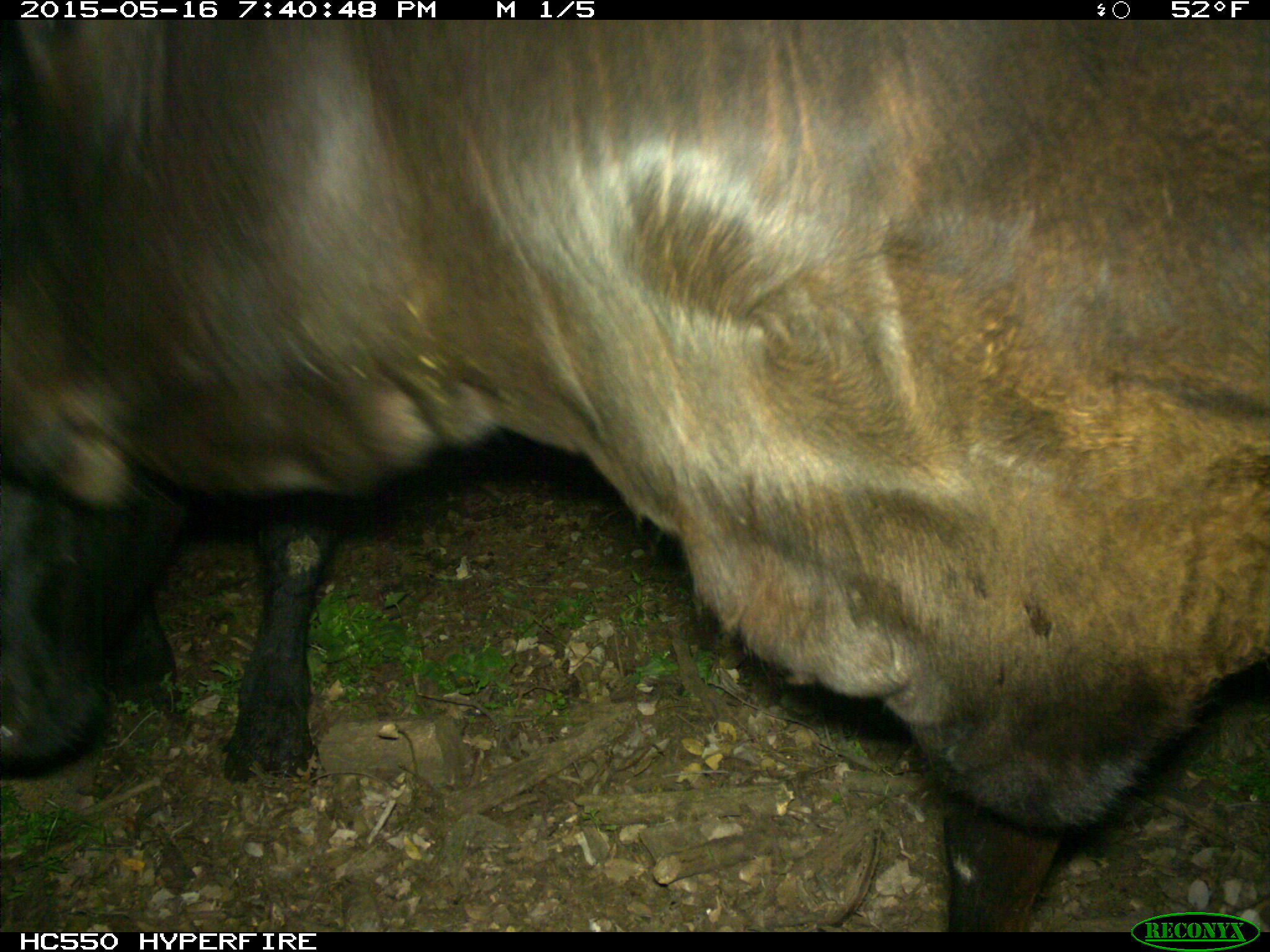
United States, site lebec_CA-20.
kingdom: Animalia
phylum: Chordata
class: Mammalia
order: Artiodactyla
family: Bovidae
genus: Bos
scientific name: Bos taurus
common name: domestic cow